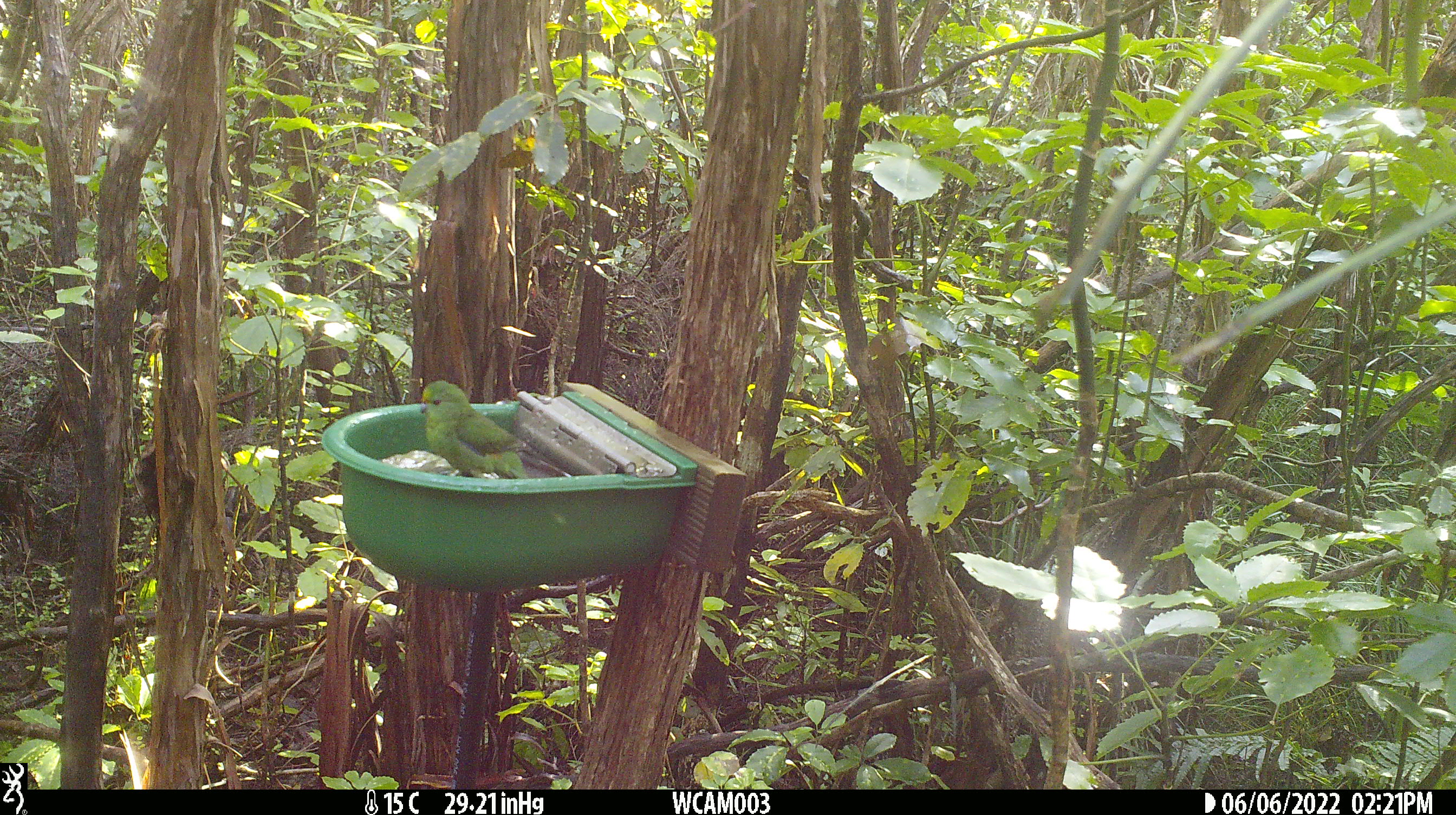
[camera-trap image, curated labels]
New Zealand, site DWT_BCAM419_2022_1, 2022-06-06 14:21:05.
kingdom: Animalia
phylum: Chordata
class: Aves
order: Psittaciformes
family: Psittaculidae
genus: Cyanoramphus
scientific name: Cyanoramphus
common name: parakeet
Parakeet (Cyanoramphus).